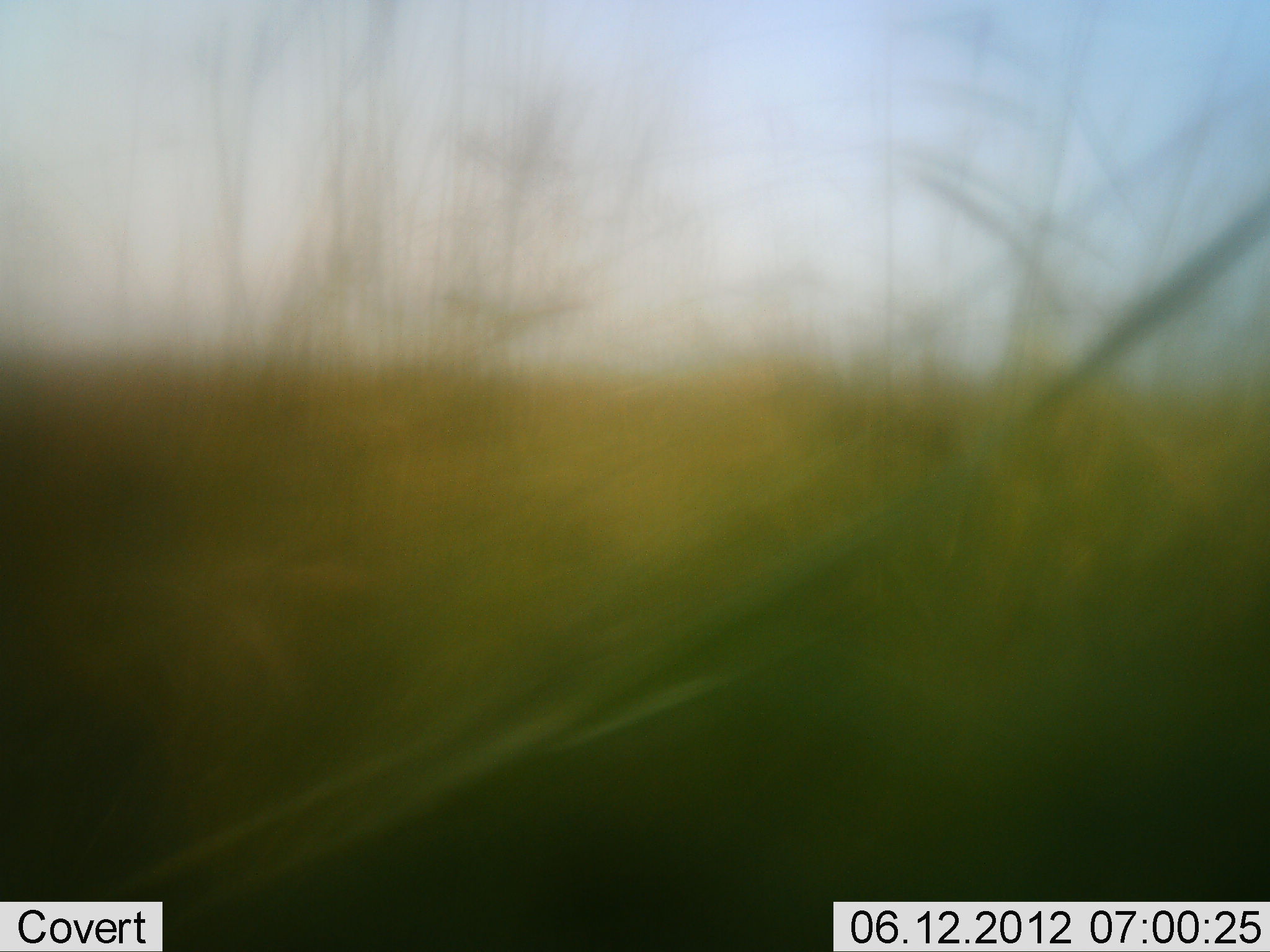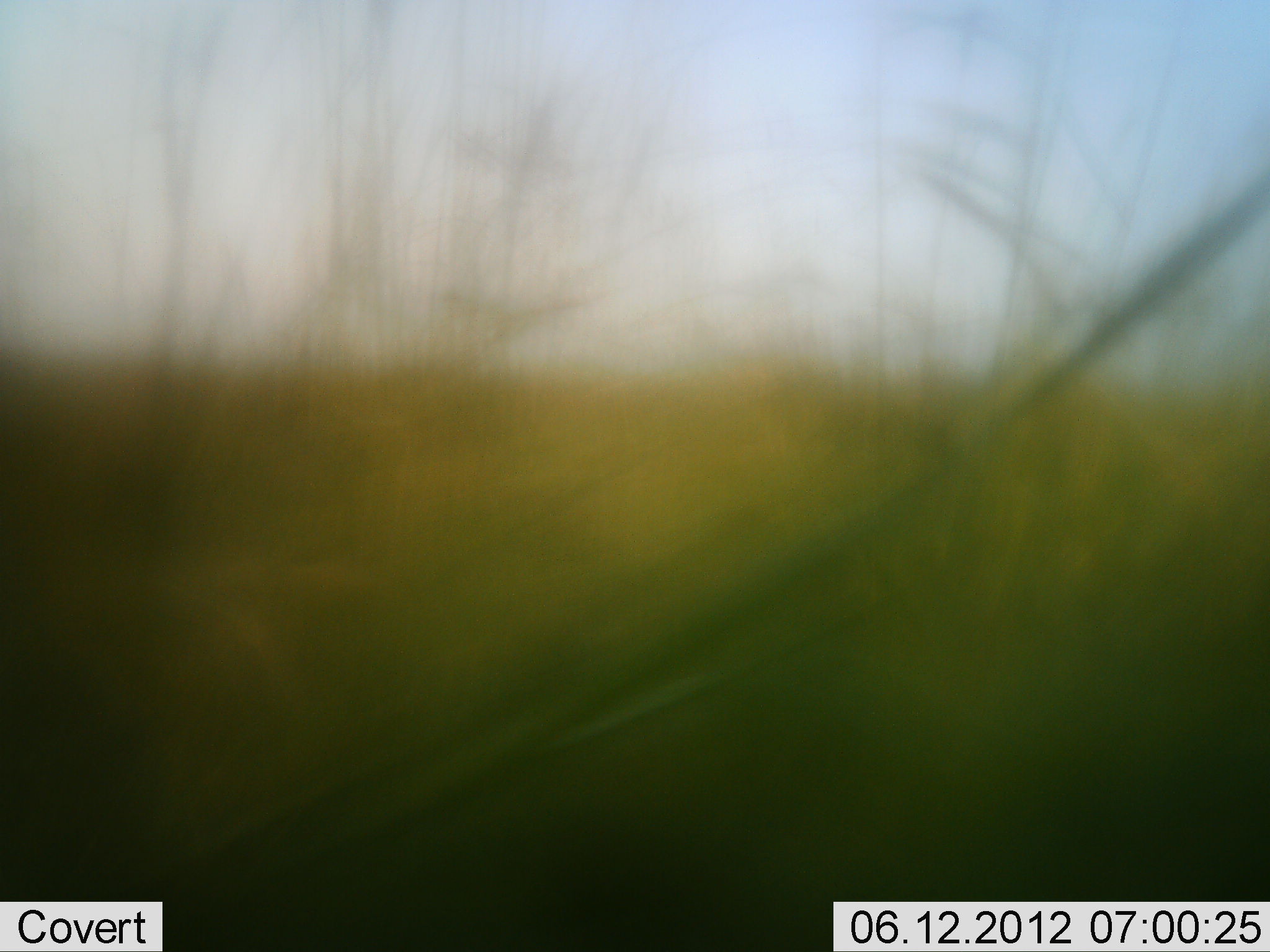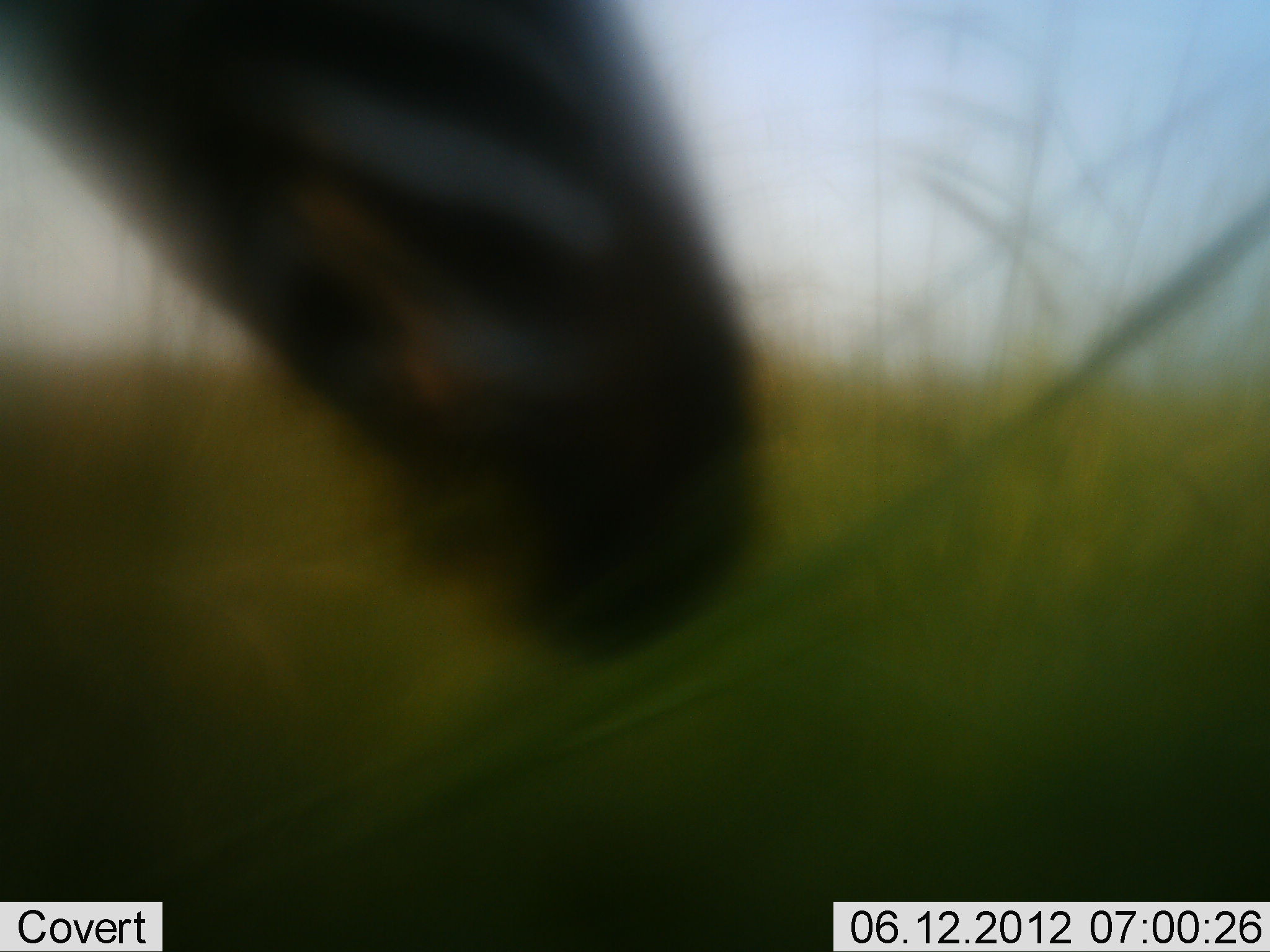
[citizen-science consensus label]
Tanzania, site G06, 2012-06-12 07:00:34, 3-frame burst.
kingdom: Animalia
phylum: Chordata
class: Mammalia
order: Perissodactyla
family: Equidae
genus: Equus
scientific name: Equus quagga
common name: plains zebra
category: zebra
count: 1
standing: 10%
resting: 0%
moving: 50%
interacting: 0%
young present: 0%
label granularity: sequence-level